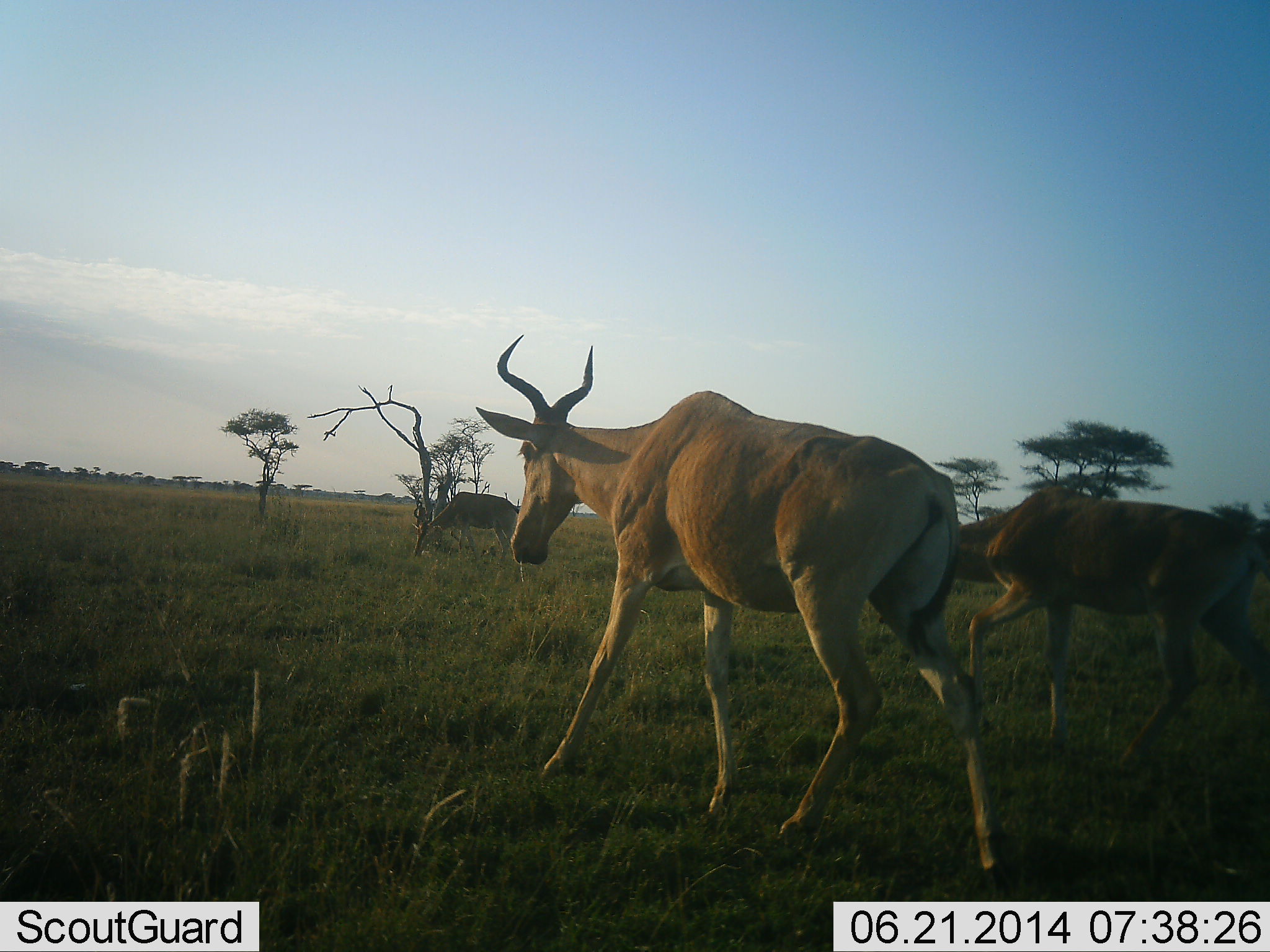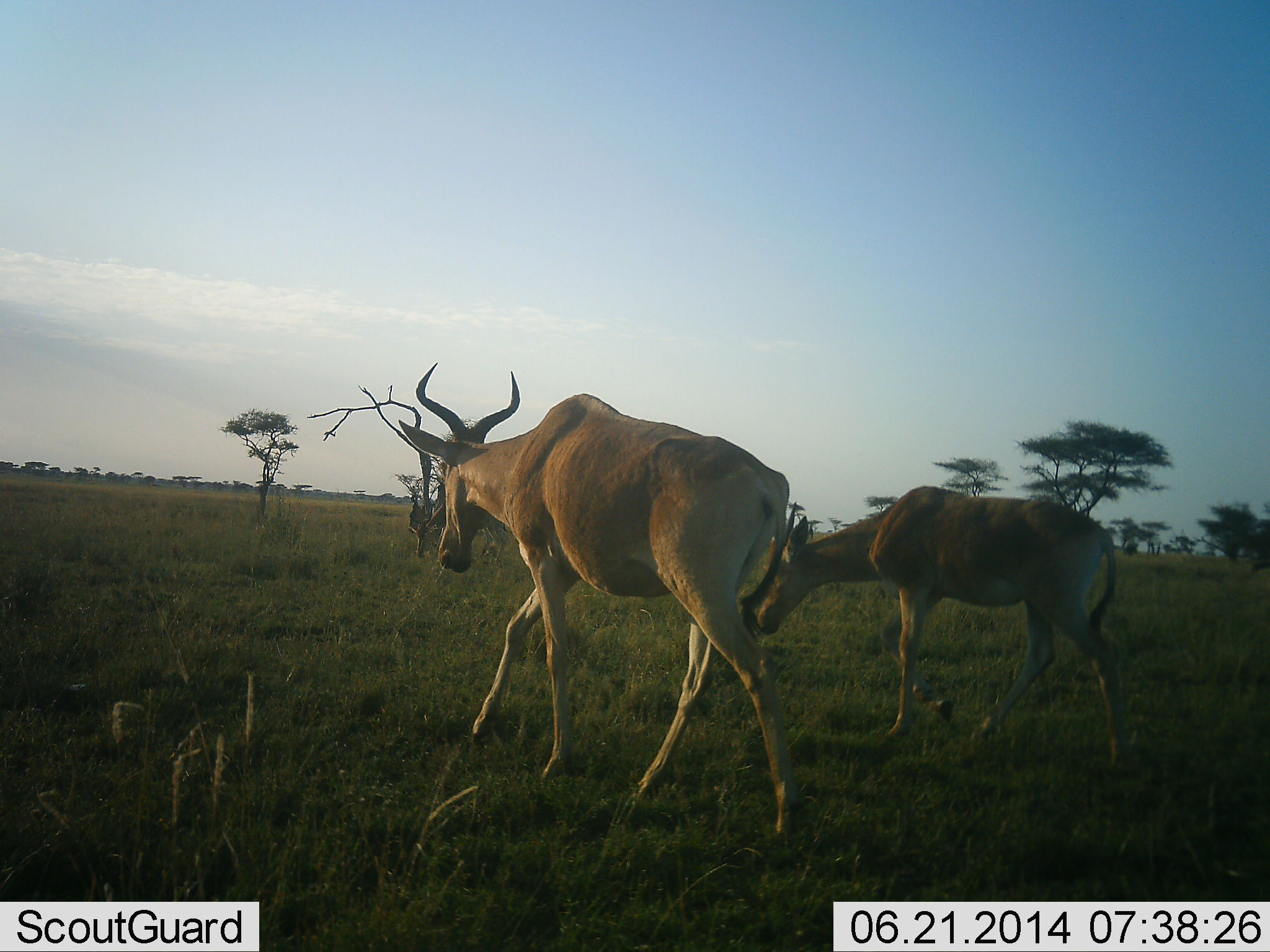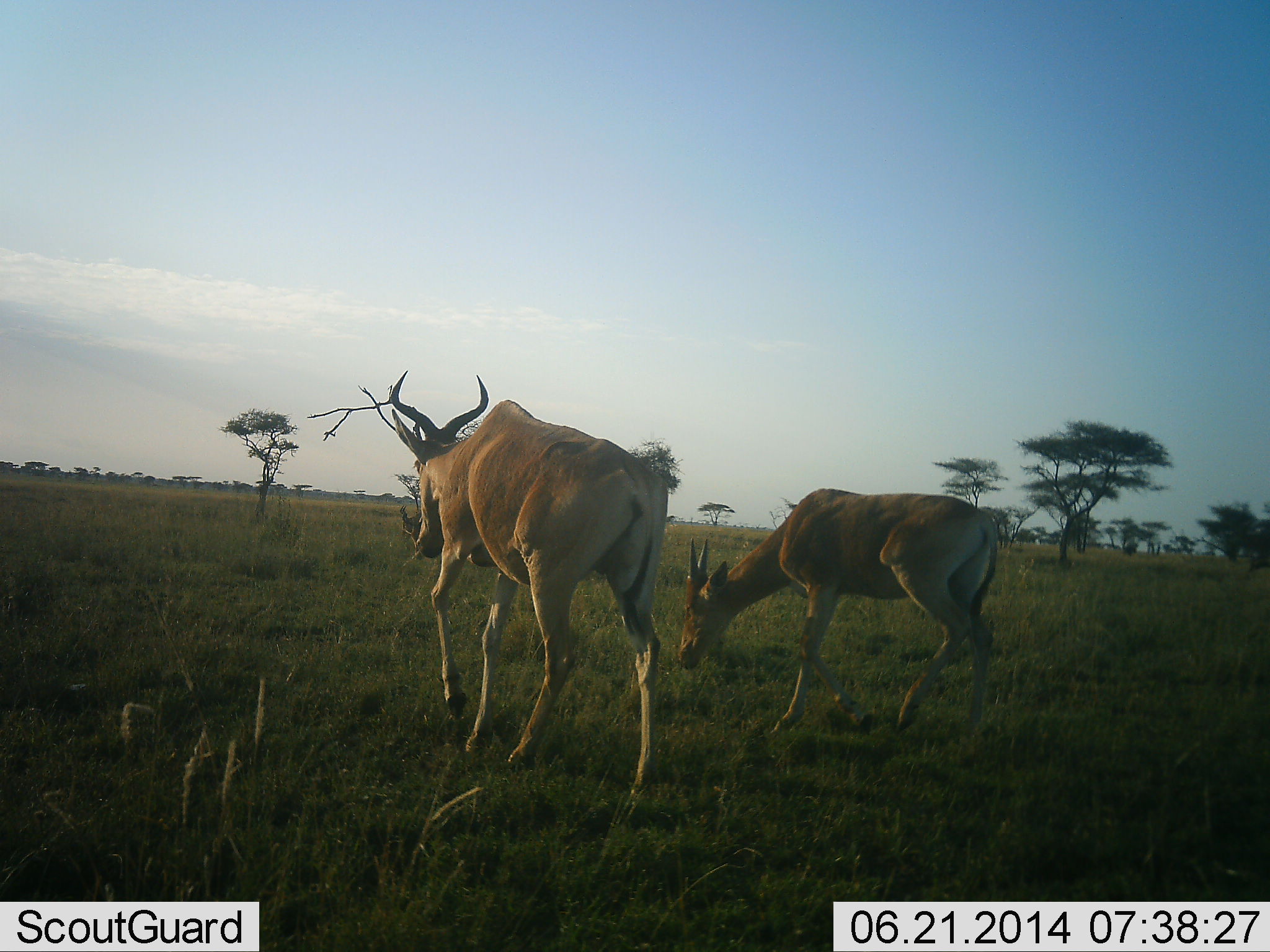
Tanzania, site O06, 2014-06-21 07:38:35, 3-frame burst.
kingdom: Animalia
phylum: Chordata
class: Mammalia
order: Artiodactyla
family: Bovidae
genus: Alcelaphus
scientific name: Alcelaphus buselaphus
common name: hartebeest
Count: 2.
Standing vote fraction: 10%.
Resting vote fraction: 0%.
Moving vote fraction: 90%.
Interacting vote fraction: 0%.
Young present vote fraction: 40%.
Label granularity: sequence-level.